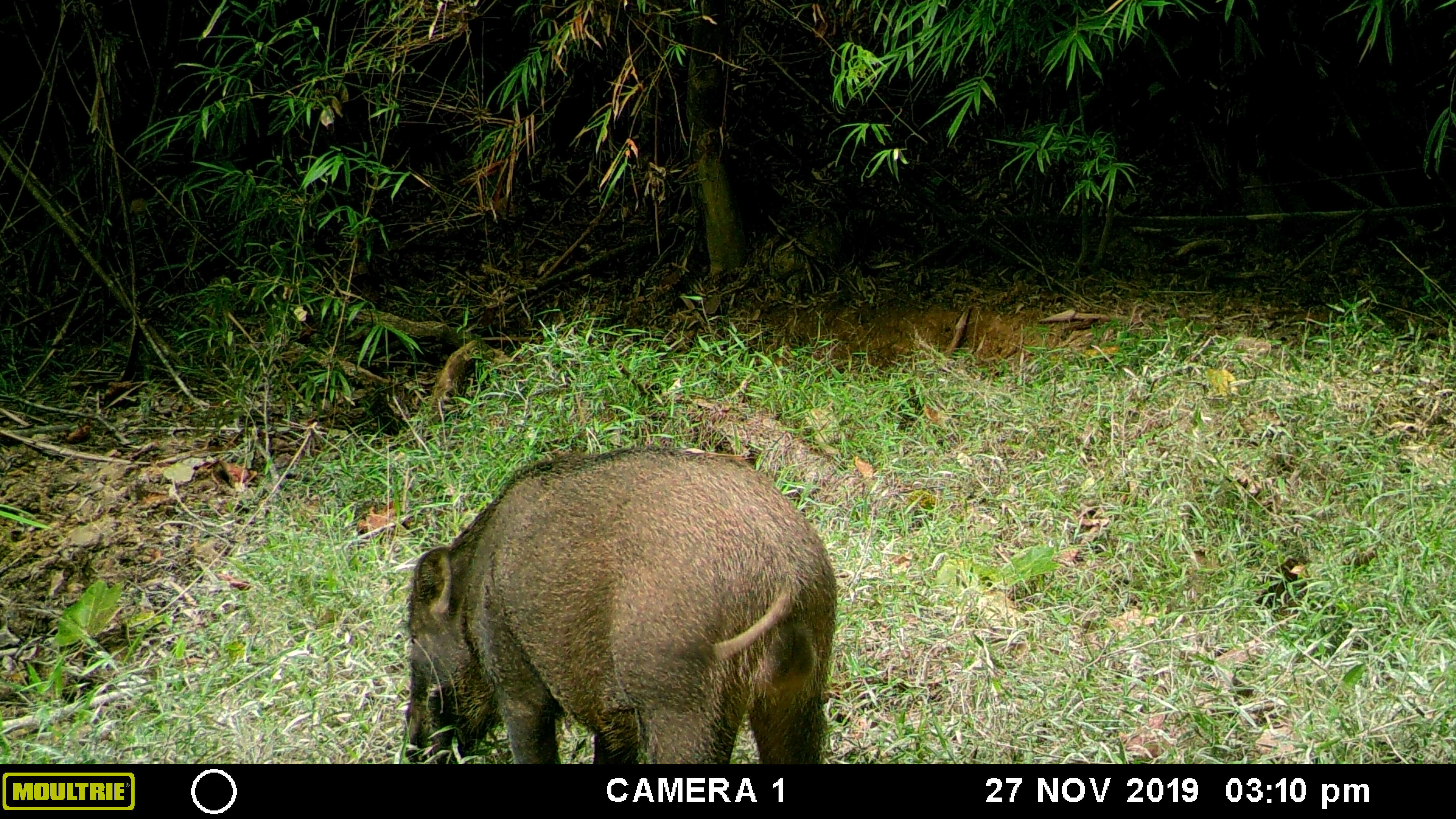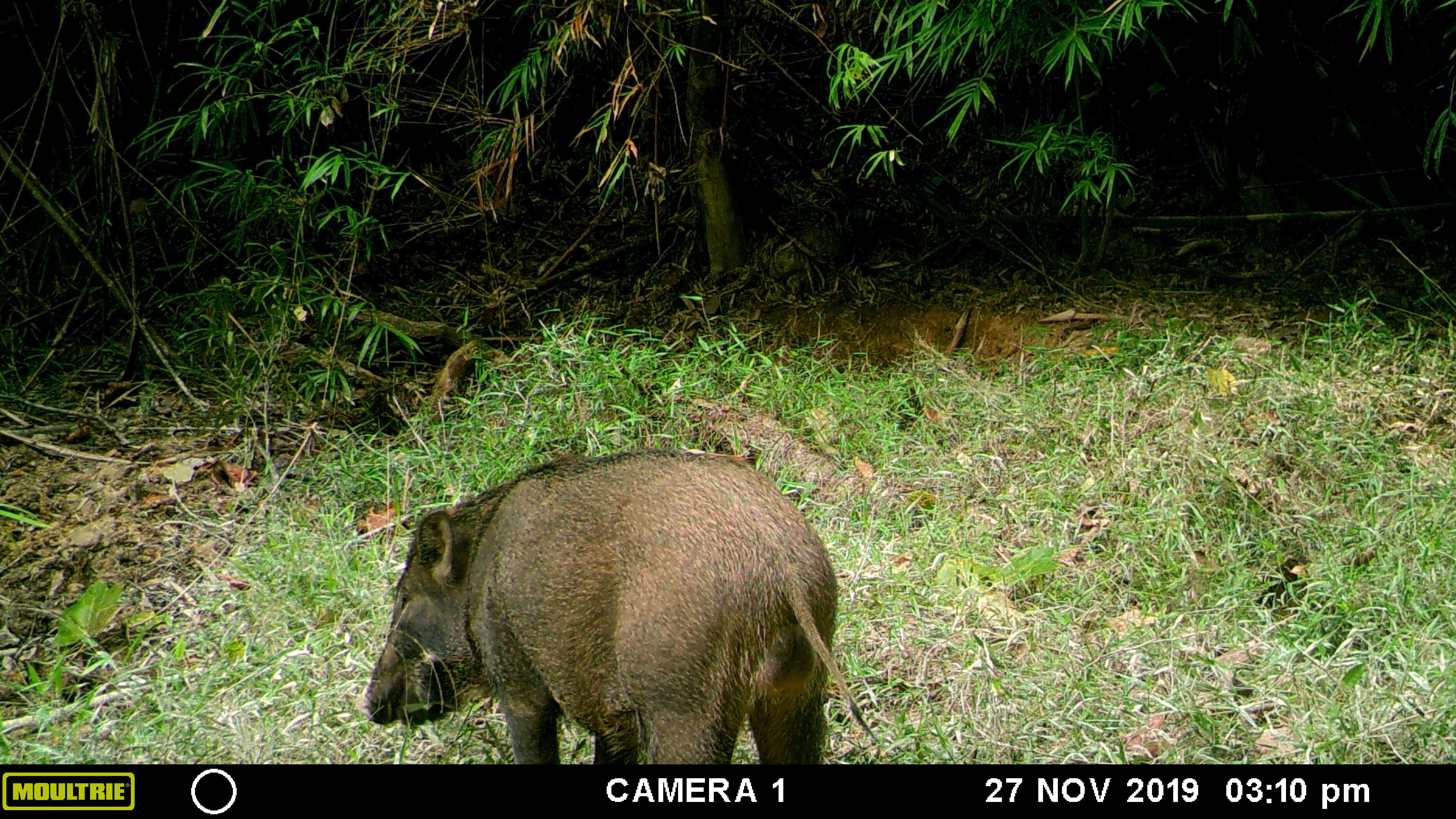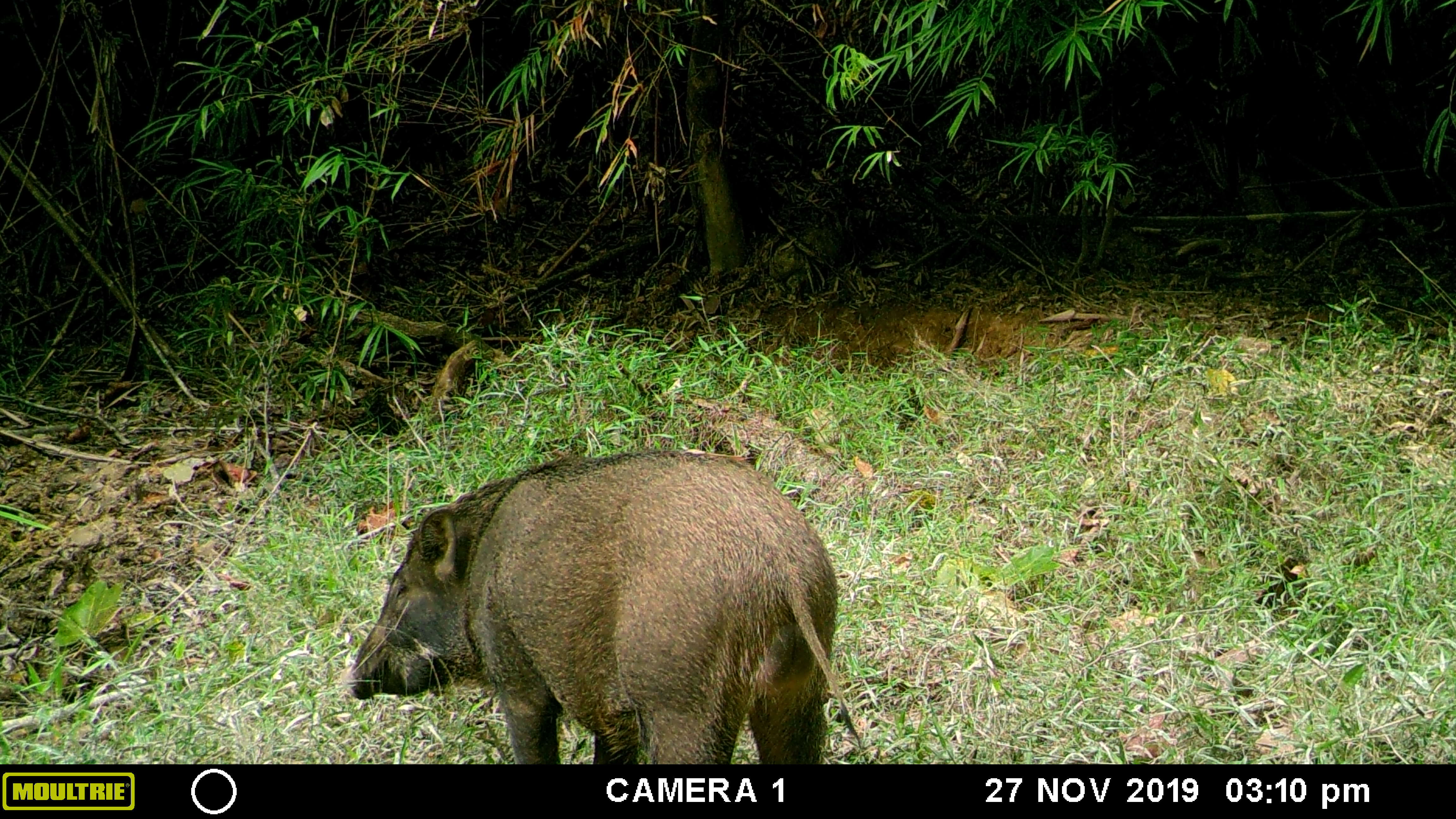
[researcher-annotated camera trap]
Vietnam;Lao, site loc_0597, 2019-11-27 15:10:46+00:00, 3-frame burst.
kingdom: Animalia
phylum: Chordata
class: Mammalia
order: Artiodactyla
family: Suidae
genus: Sus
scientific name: Sus scrofa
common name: eurasian wild pig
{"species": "eurasian wild pig (Sus scrofa)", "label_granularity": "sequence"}